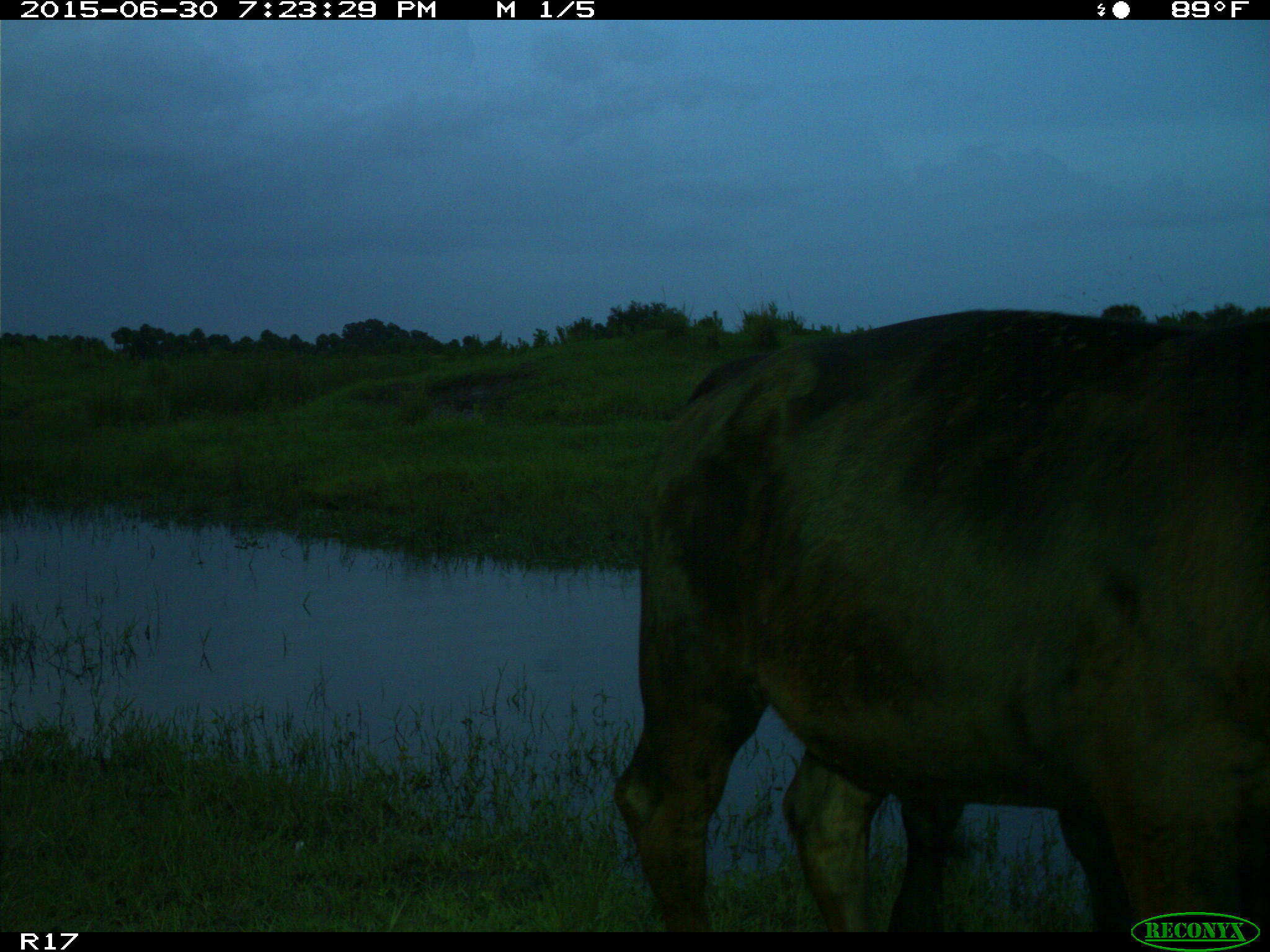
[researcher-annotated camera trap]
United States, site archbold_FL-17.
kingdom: Animalia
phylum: Chordata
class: Mammalia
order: Artiodactyla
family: Bovidae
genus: Bos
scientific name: Bos taurus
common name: domestic cow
Bos taurus (domestic cow).